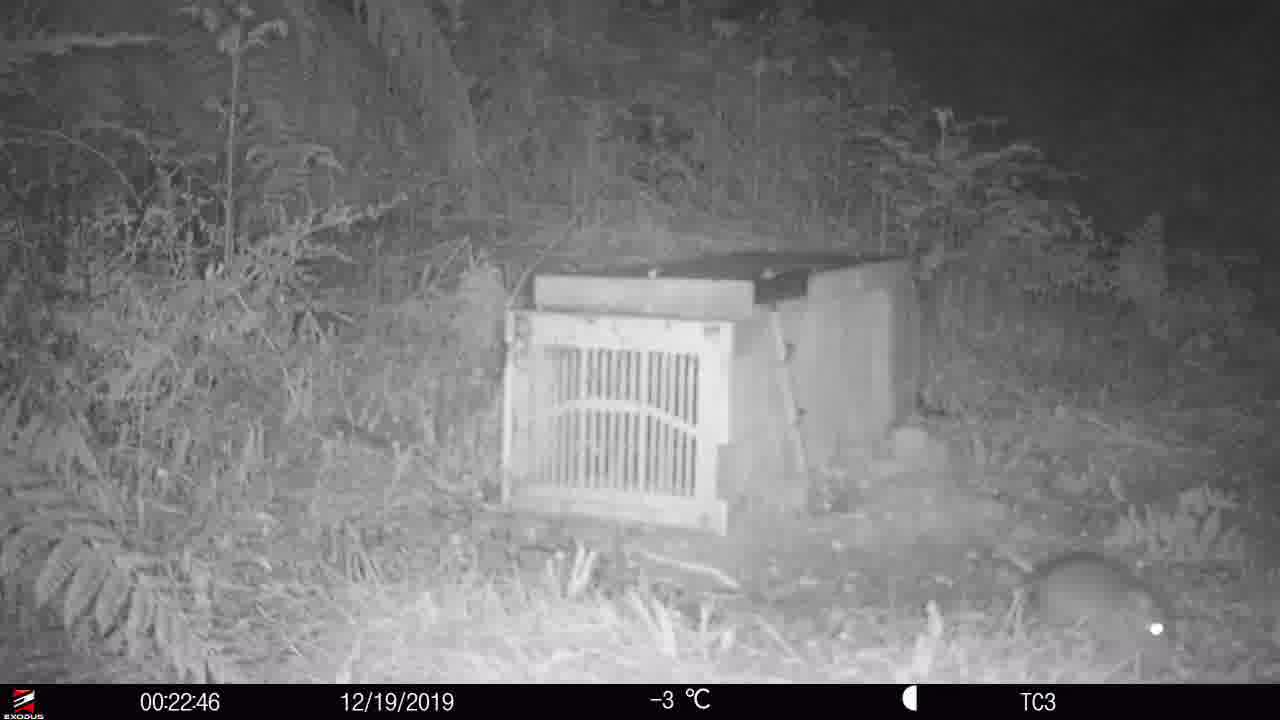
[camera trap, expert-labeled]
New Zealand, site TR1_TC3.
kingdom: Animalia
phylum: Chordata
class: Mammalia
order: Rodentia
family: Muridae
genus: Rattus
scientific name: Rattus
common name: rat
Rat (Rattus).